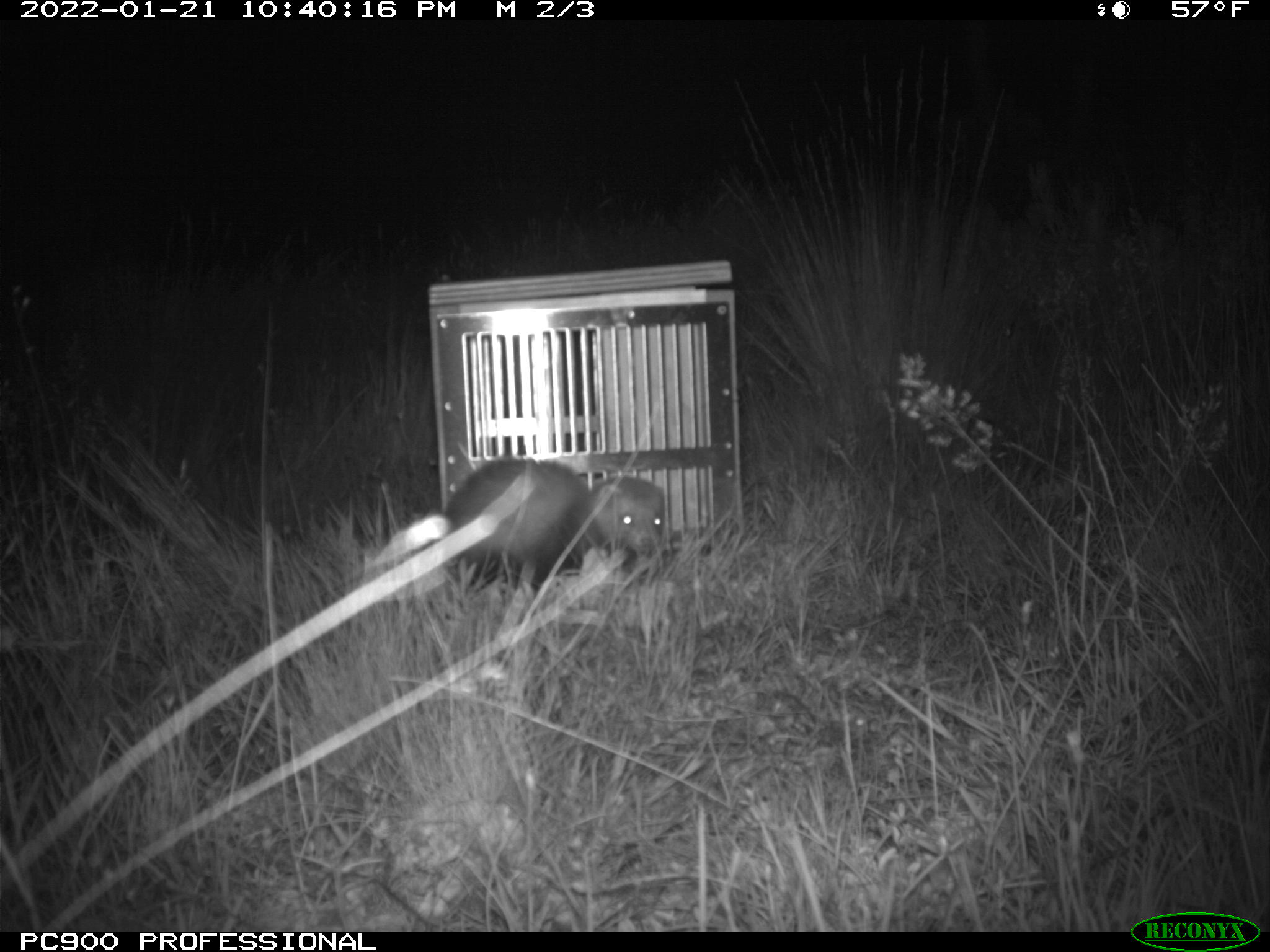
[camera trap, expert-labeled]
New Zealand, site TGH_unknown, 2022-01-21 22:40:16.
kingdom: Animalia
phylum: Chordata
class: Mammalia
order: Carnivora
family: Mustelidae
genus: Mustela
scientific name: Mustela furo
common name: ferret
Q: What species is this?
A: Ferret (Mustela furo).